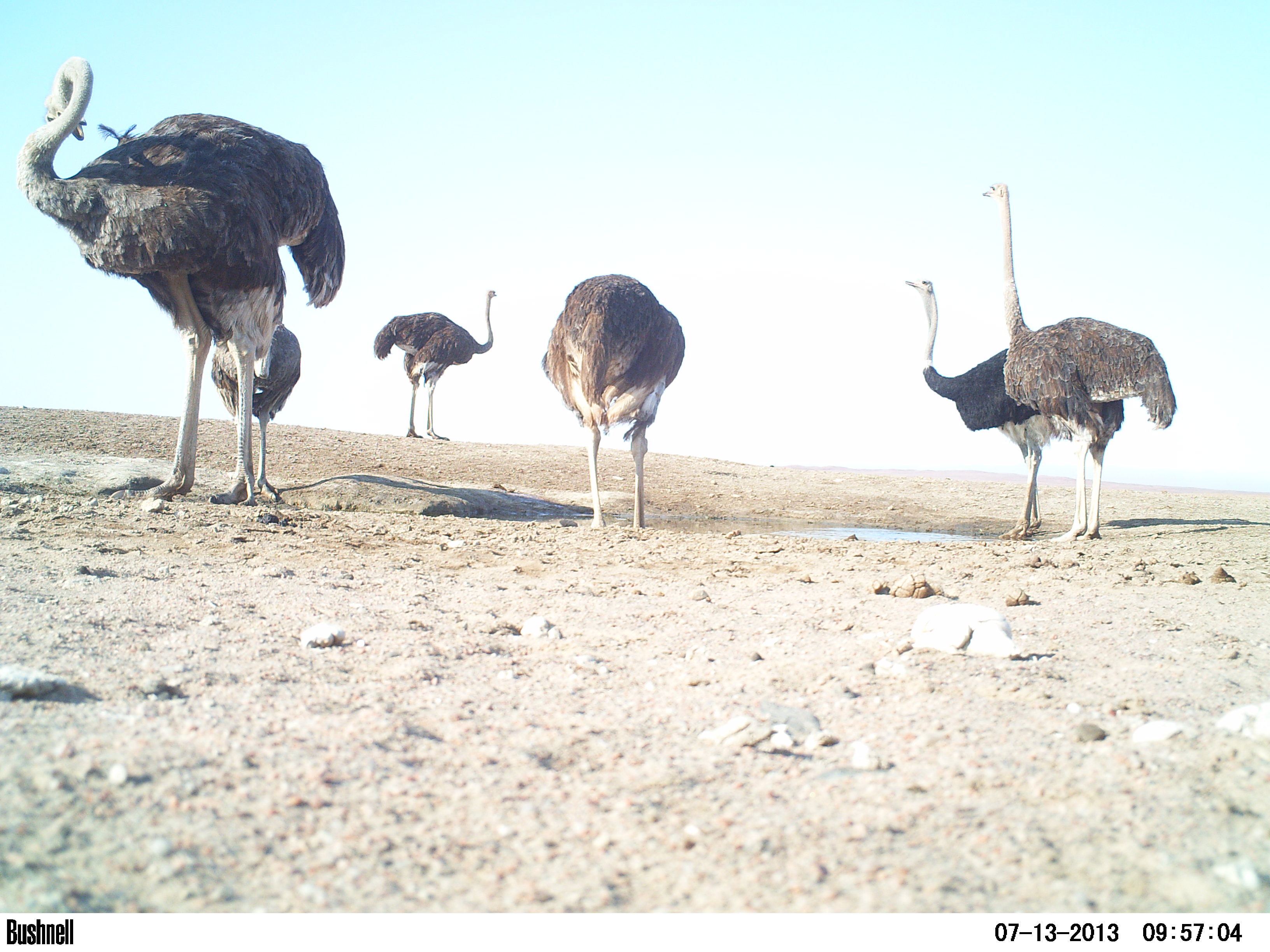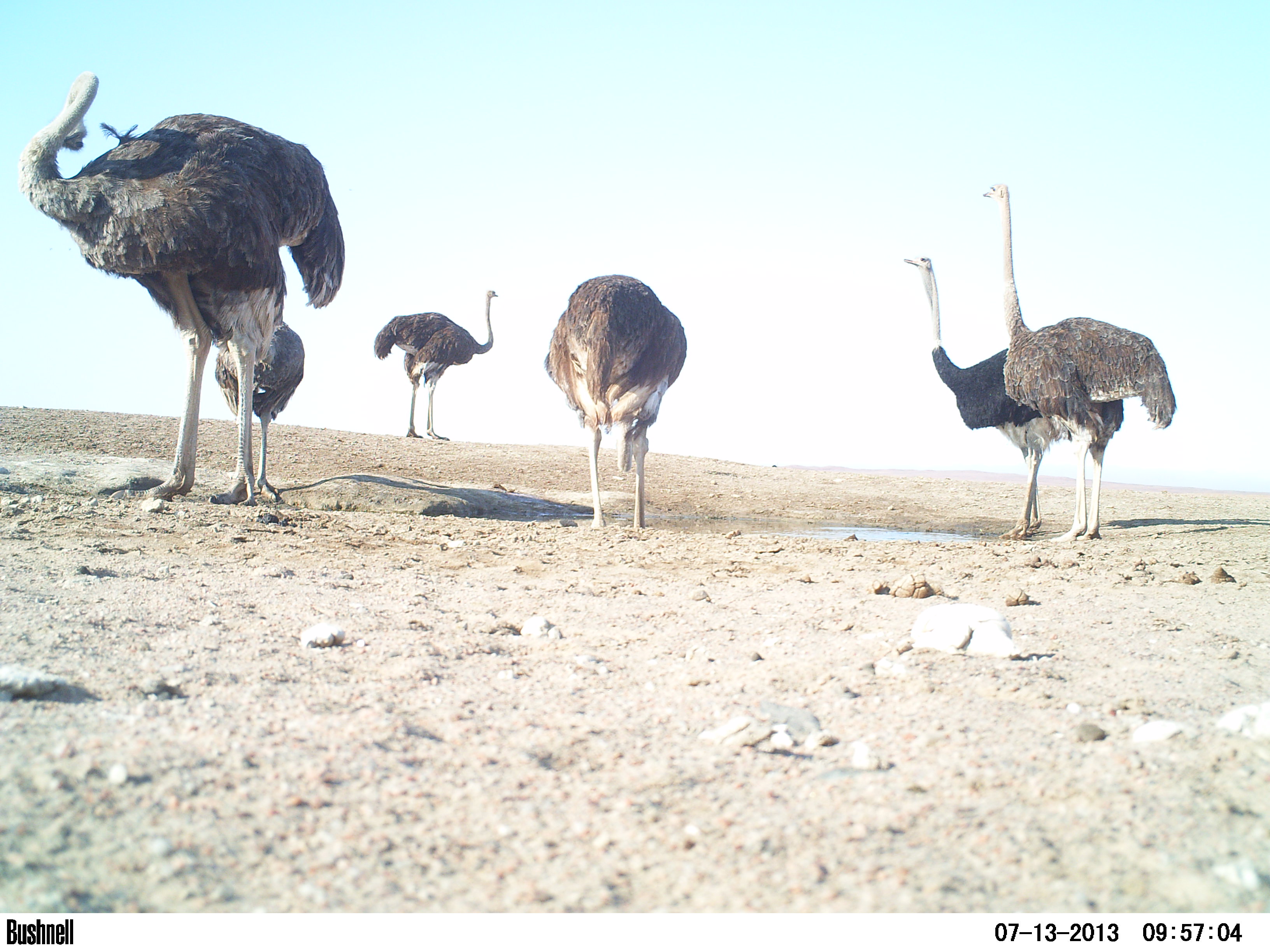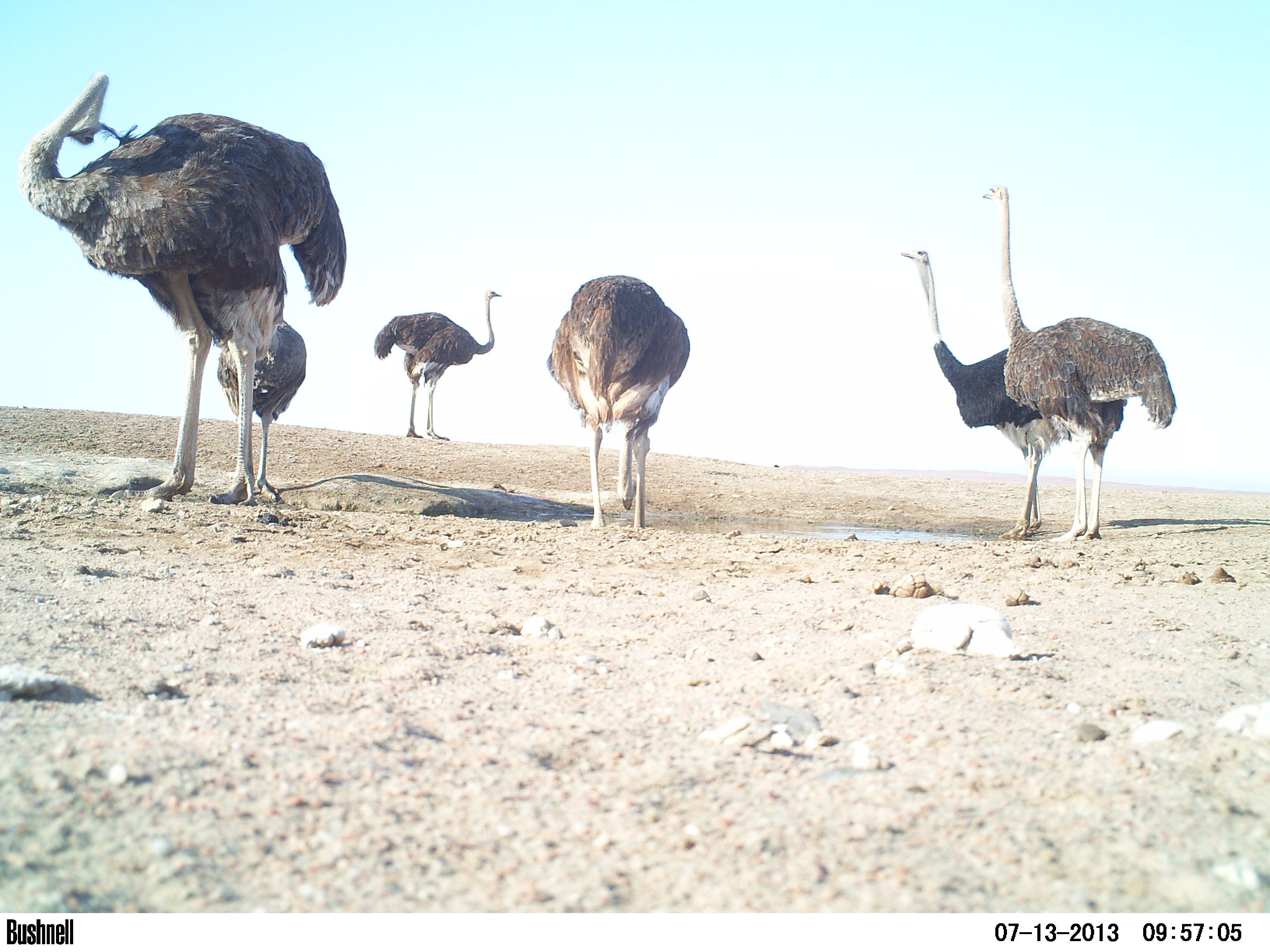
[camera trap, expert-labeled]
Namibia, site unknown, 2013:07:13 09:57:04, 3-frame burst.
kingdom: Animalia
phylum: Chordata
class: Aves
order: Struthioniformes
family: Struthionidae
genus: Struthio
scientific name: Struthio camelus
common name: common ostrich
Struthio camelus (common ostrich).